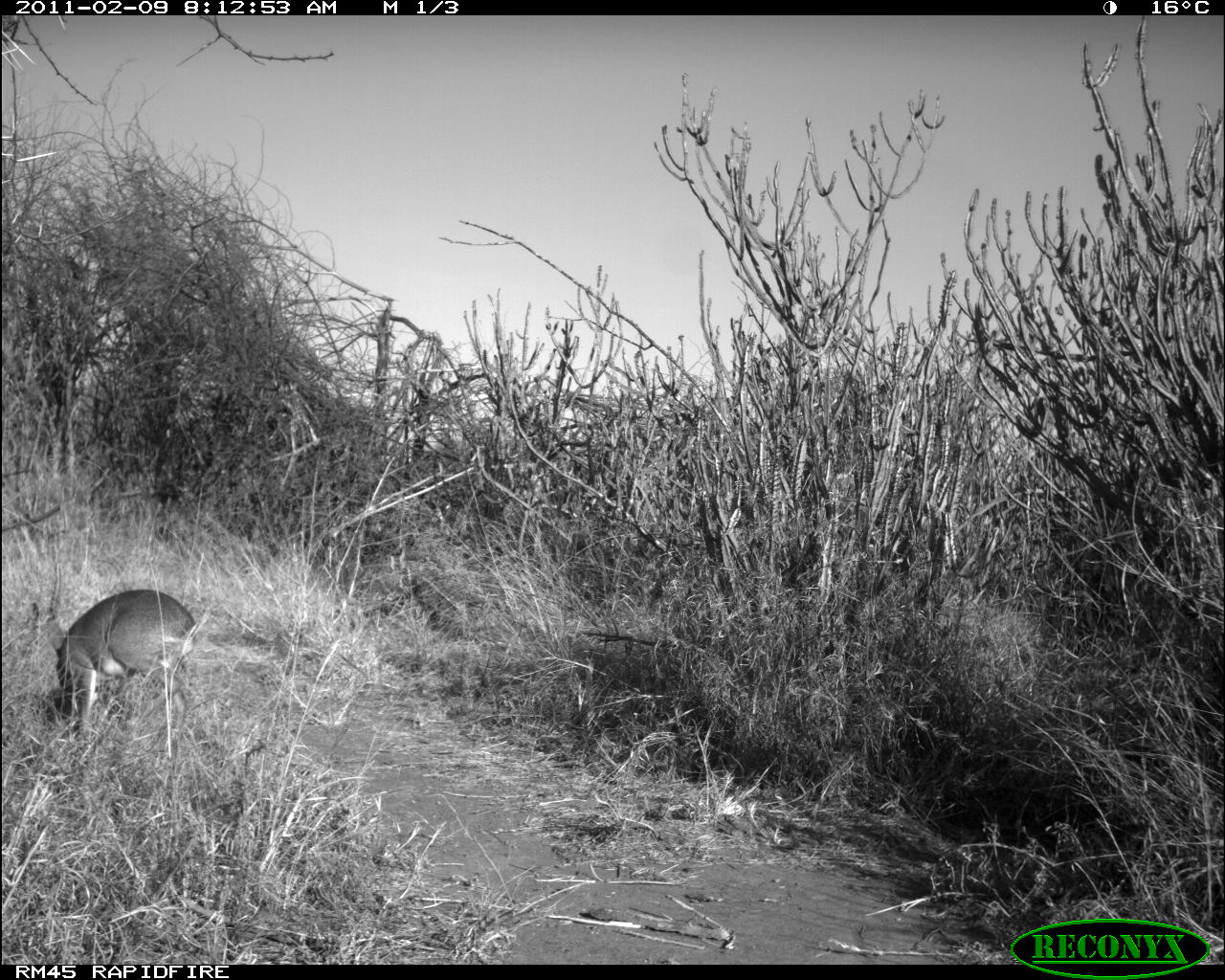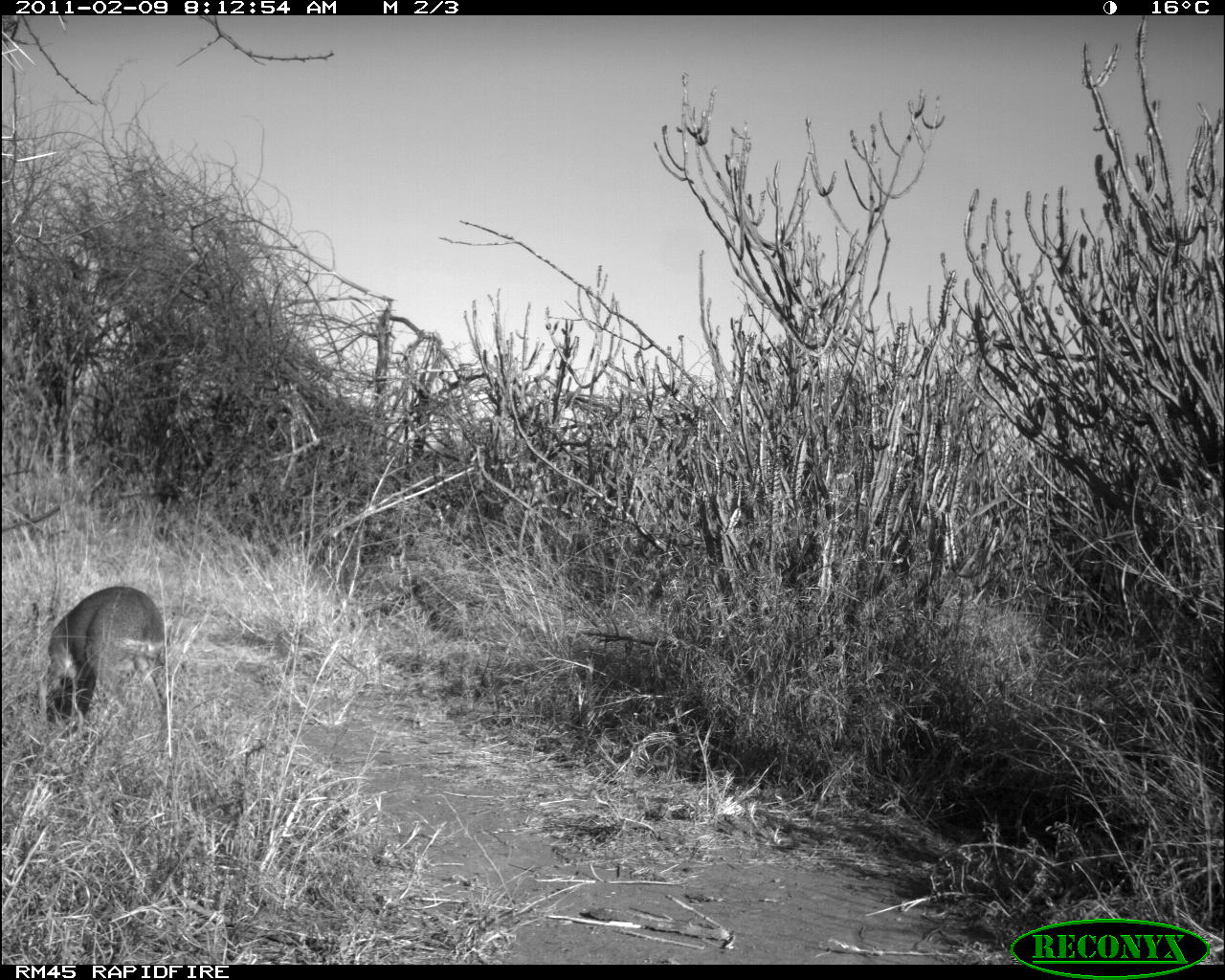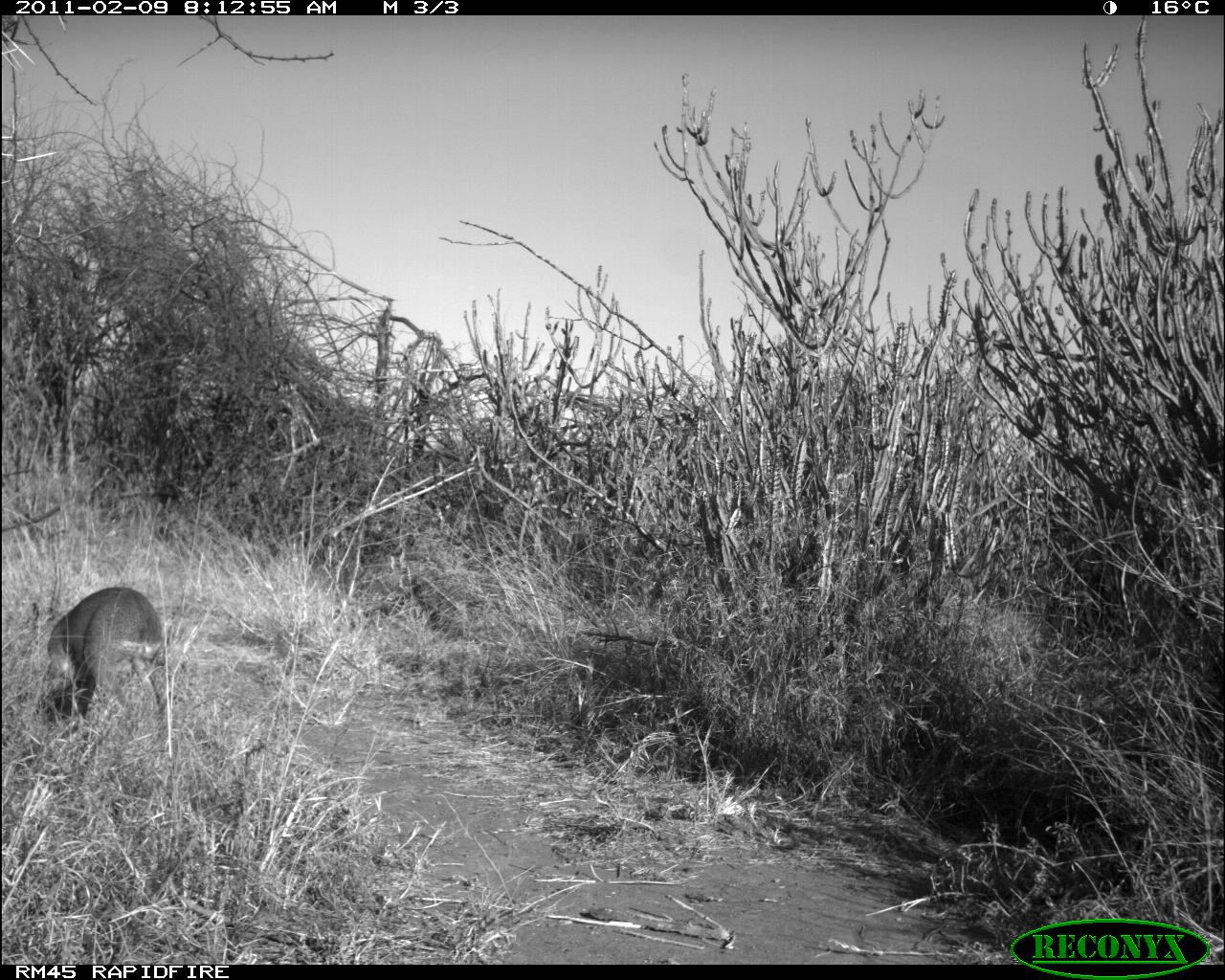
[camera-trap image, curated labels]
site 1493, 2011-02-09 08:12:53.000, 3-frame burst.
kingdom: Animalia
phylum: Chordata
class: Mammalia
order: Artiodactyla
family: Bovidae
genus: Madoqua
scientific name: Madoqua guentheri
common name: günther's dik-dik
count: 1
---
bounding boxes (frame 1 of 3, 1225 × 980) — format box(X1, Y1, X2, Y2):
madoqua guentheri: box(44, 589, 196, 740)